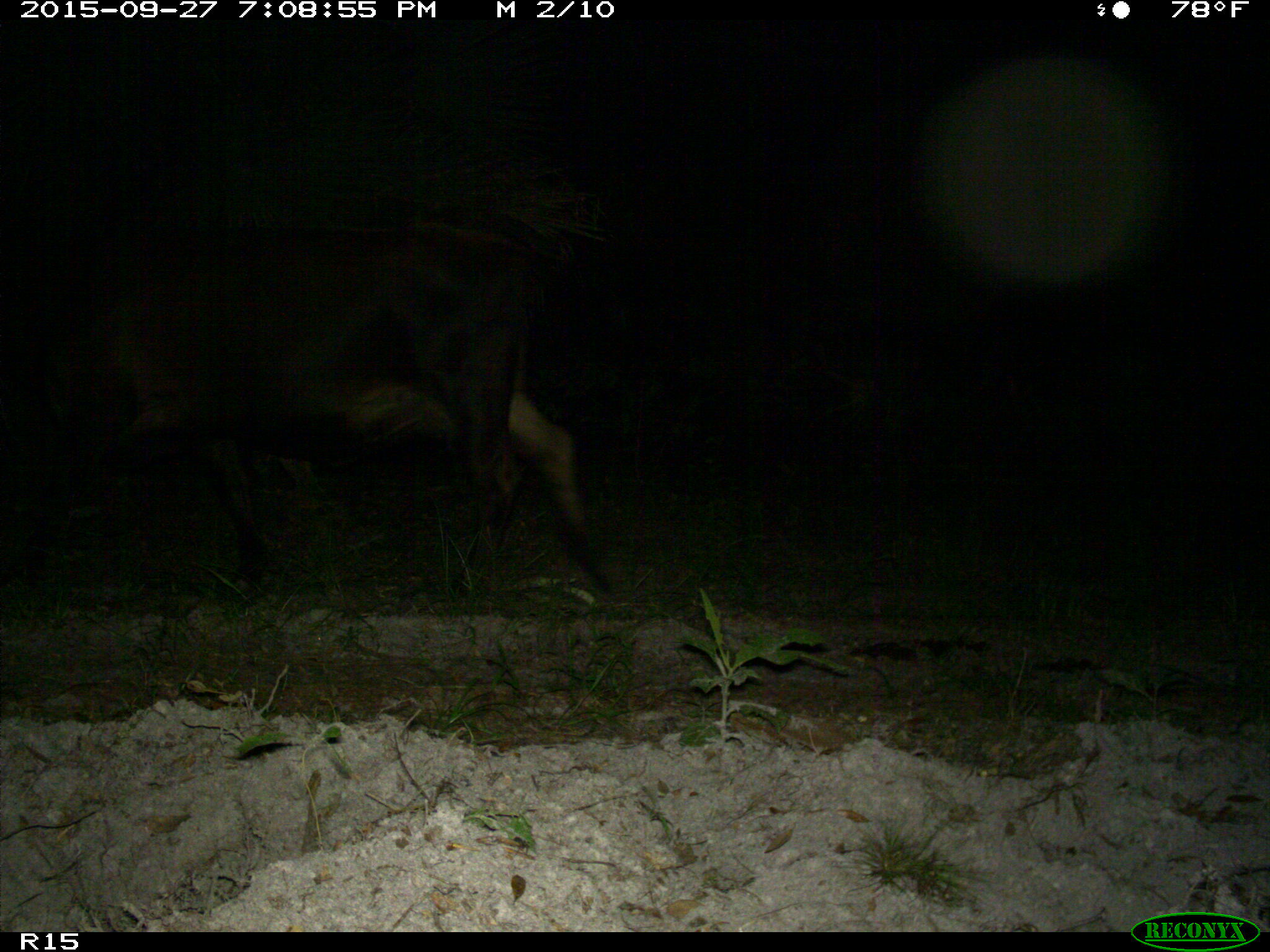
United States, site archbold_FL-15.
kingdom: Animalia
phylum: Chordata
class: Mammalia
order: Artiodactyla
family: Suidae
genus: Sus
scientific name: Sus scrofa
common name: wild boar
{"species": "Sus scrofa (wild boar)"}